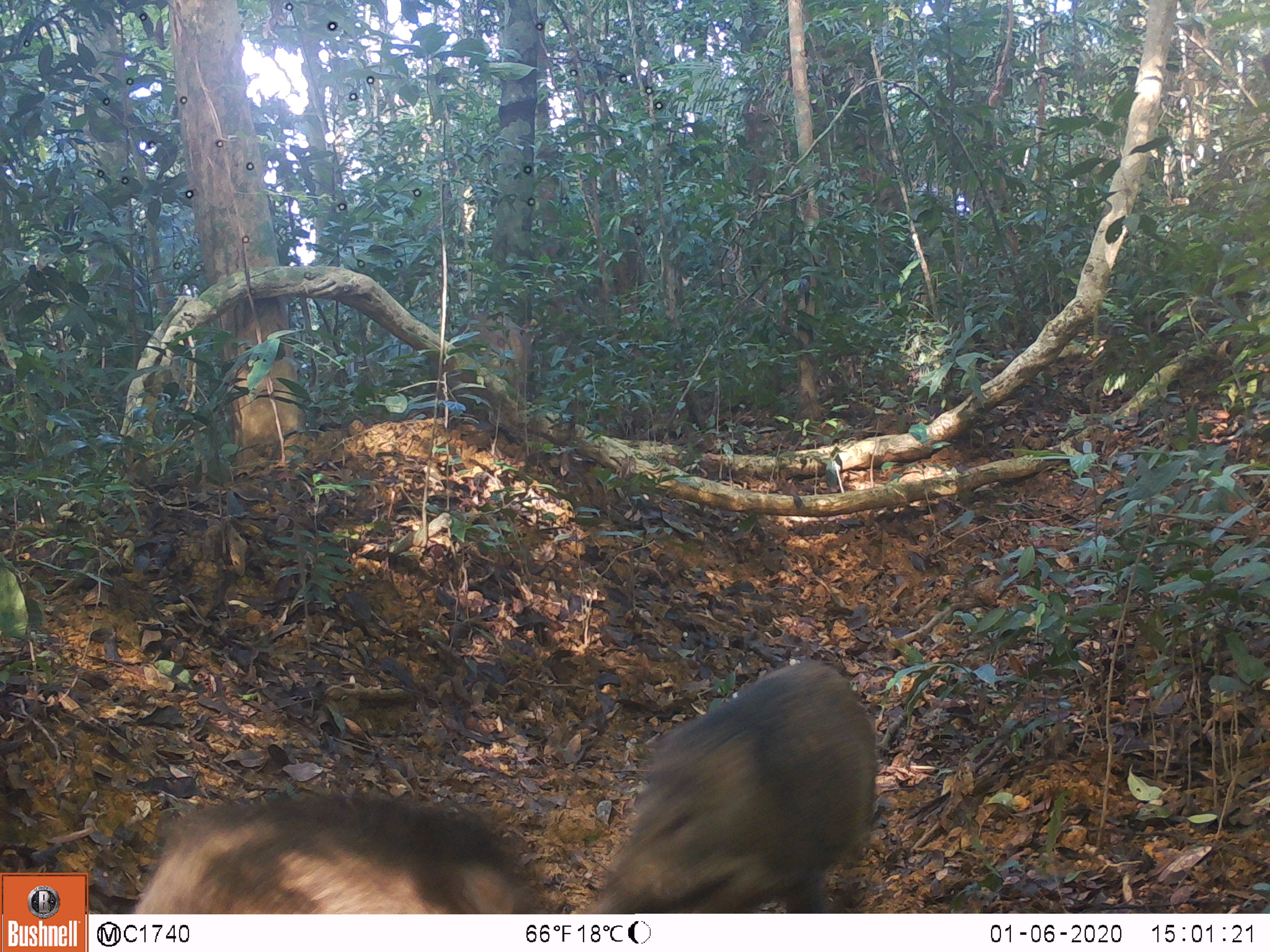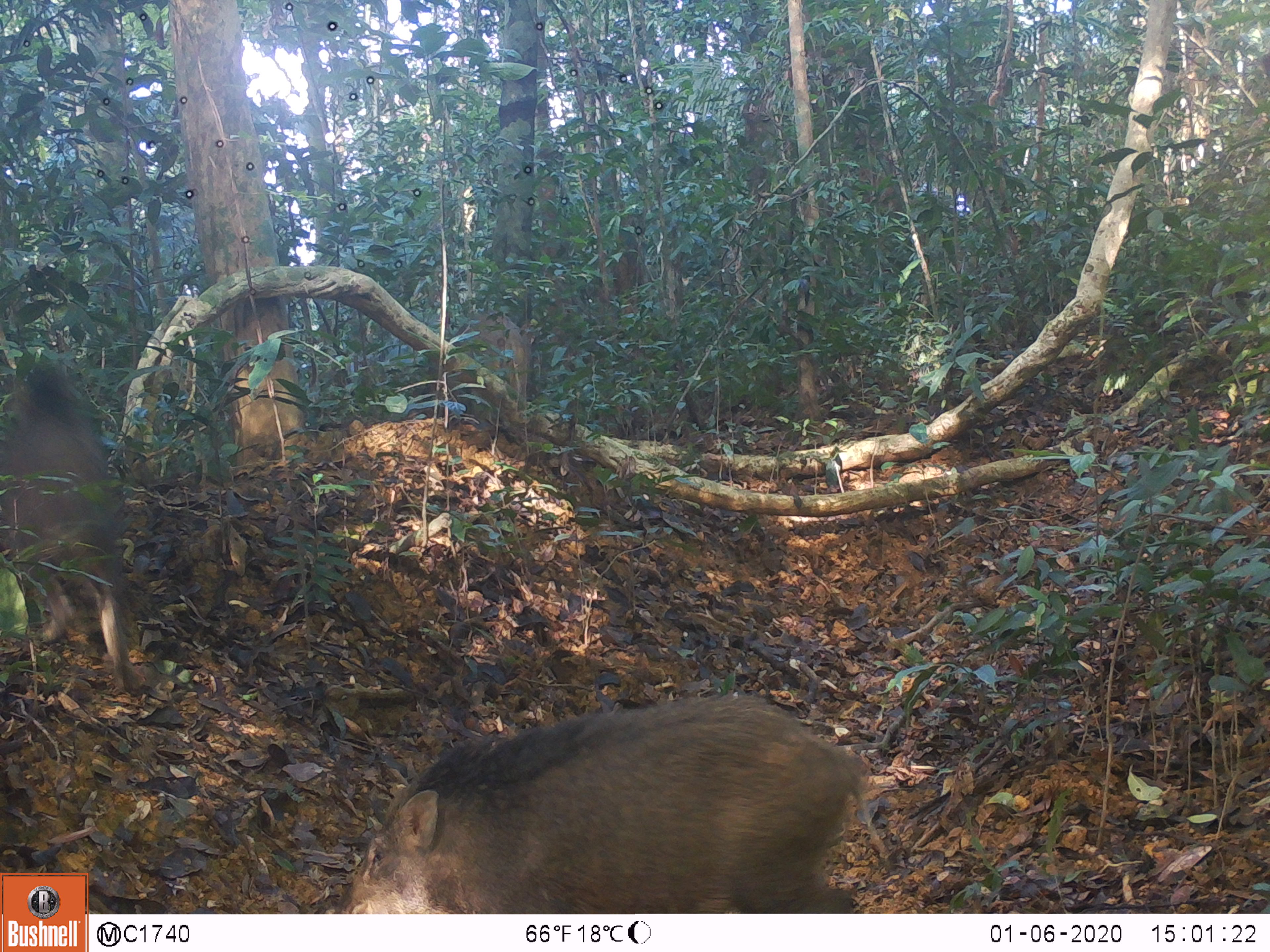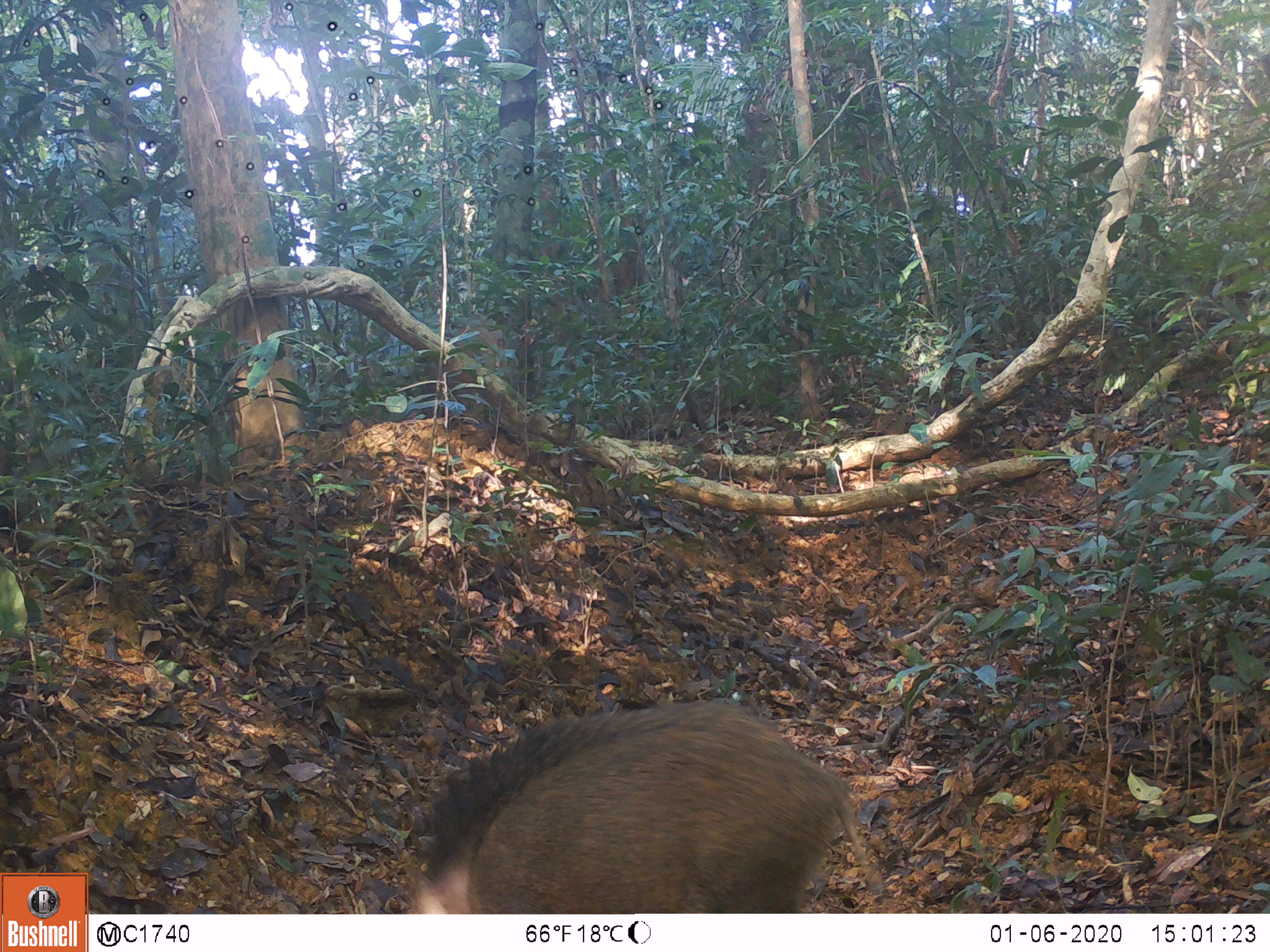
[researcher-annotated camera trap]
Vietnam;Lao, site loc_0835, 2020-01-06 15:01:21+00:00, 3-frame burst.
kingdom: Animalia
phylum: Chordata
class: Mammalia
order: Artiodactyla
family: Suidae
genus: Sus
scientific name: Sus scrofa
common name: eurasian wild pig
Eurasian wild pig (Sus scrofa). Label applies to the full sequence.